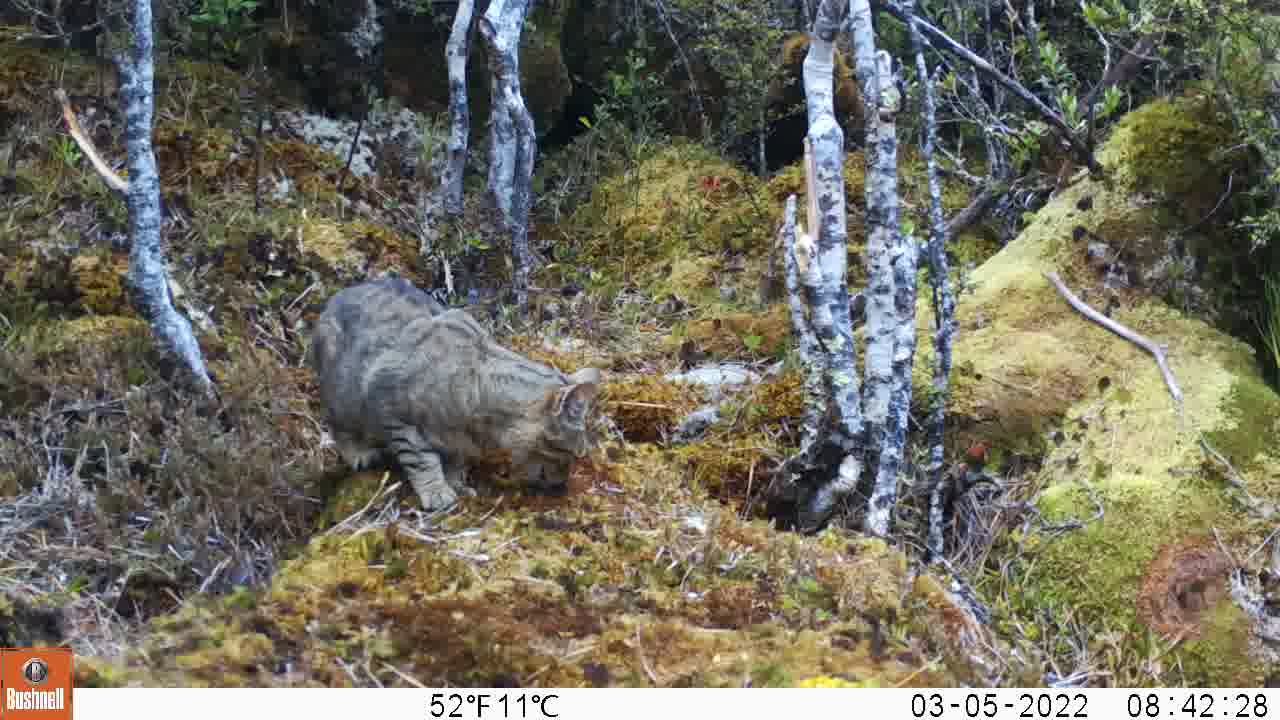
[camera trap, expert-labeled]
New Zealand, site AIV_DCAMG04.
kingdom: Animalia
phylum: Chordata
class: Mammalia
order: Carnivora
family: Felidae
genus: Felis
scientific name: Felis catus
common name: domestic cat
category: cat